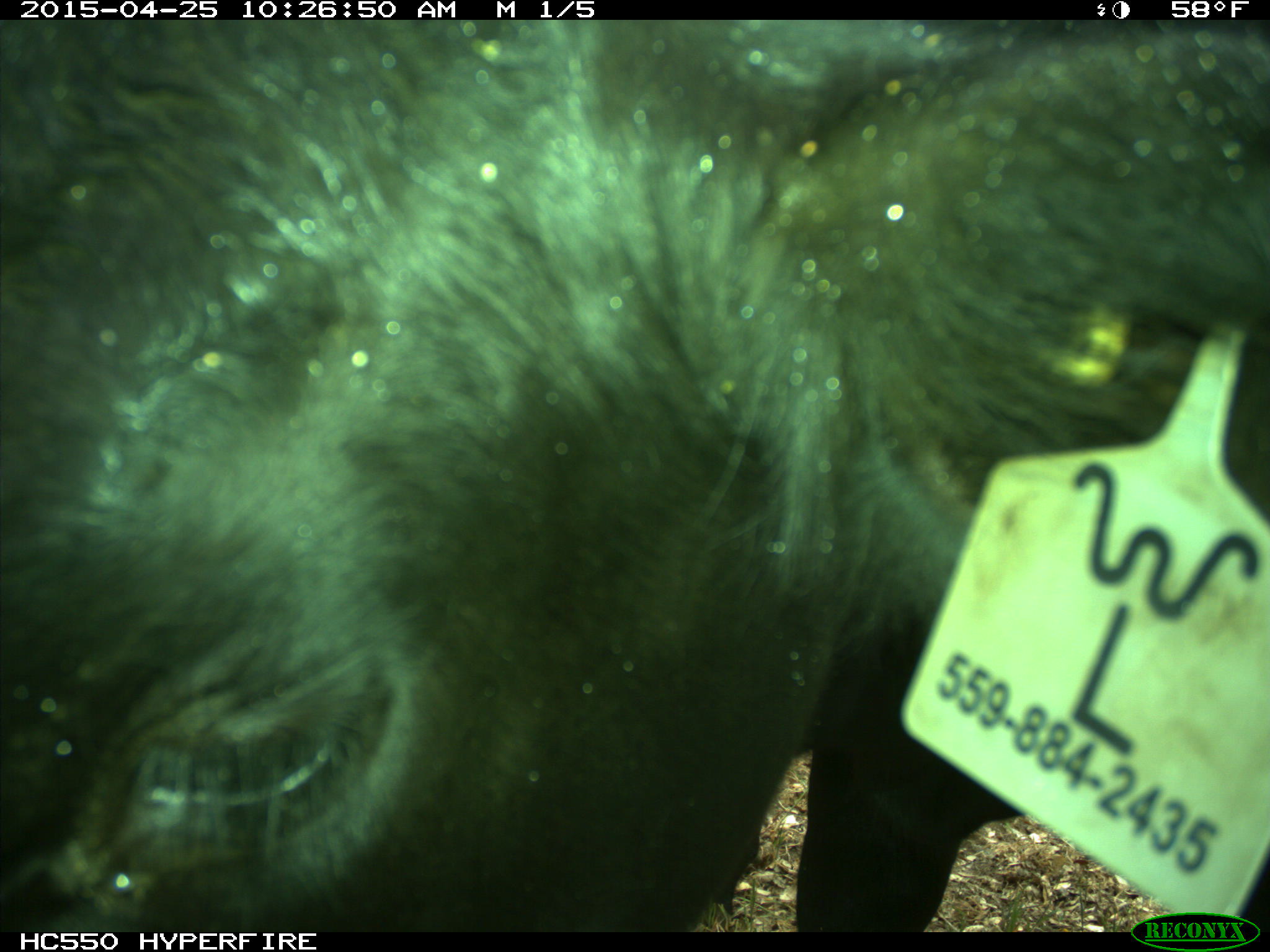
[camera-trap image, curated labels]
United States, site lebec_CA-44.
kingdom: Animalia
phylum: Chordata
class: Mammalia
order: Artiodactyla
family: Suidae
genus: Sus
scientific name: Sus scrofa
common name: wild boar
Sus scrofa (wild boar).